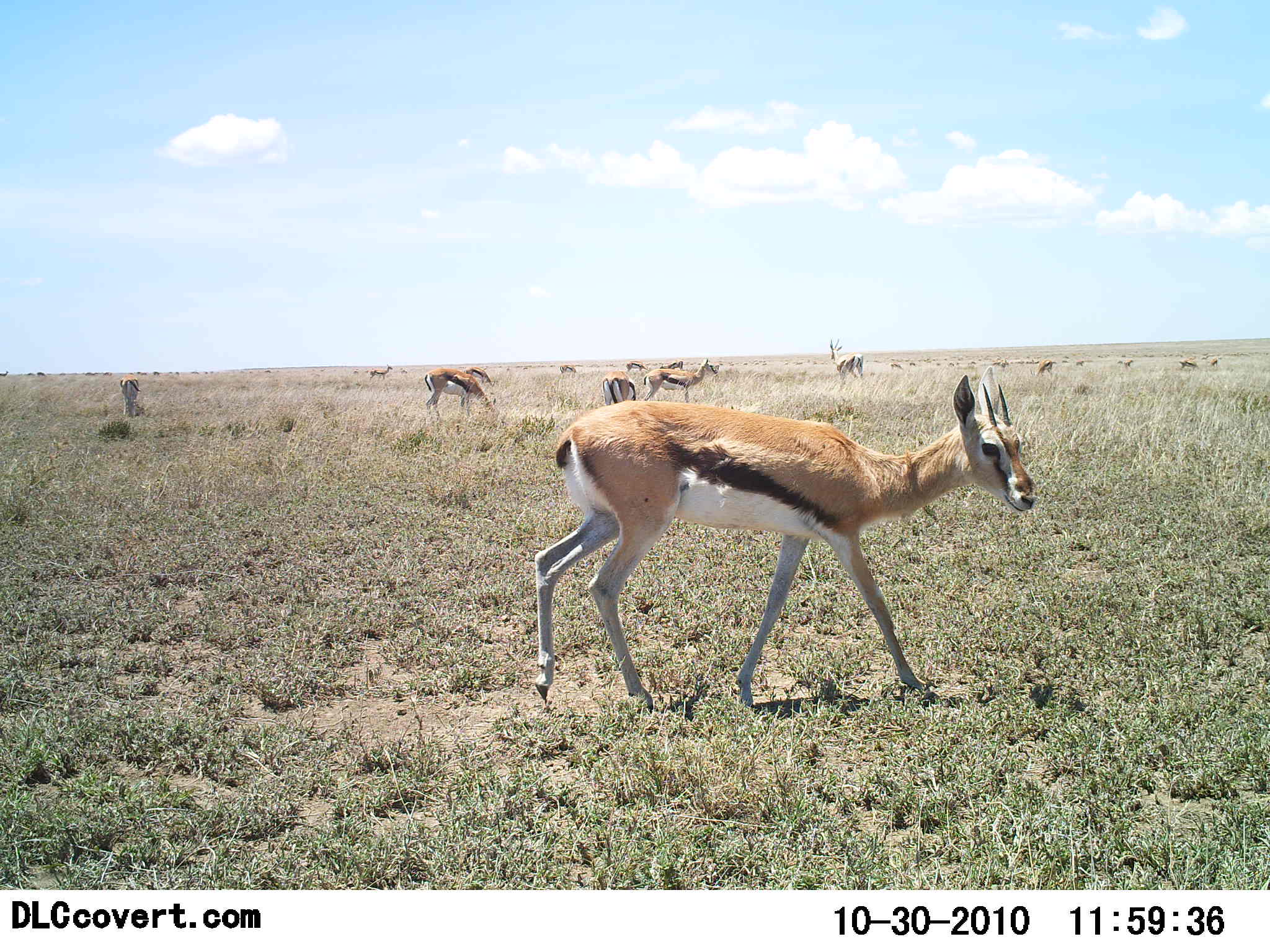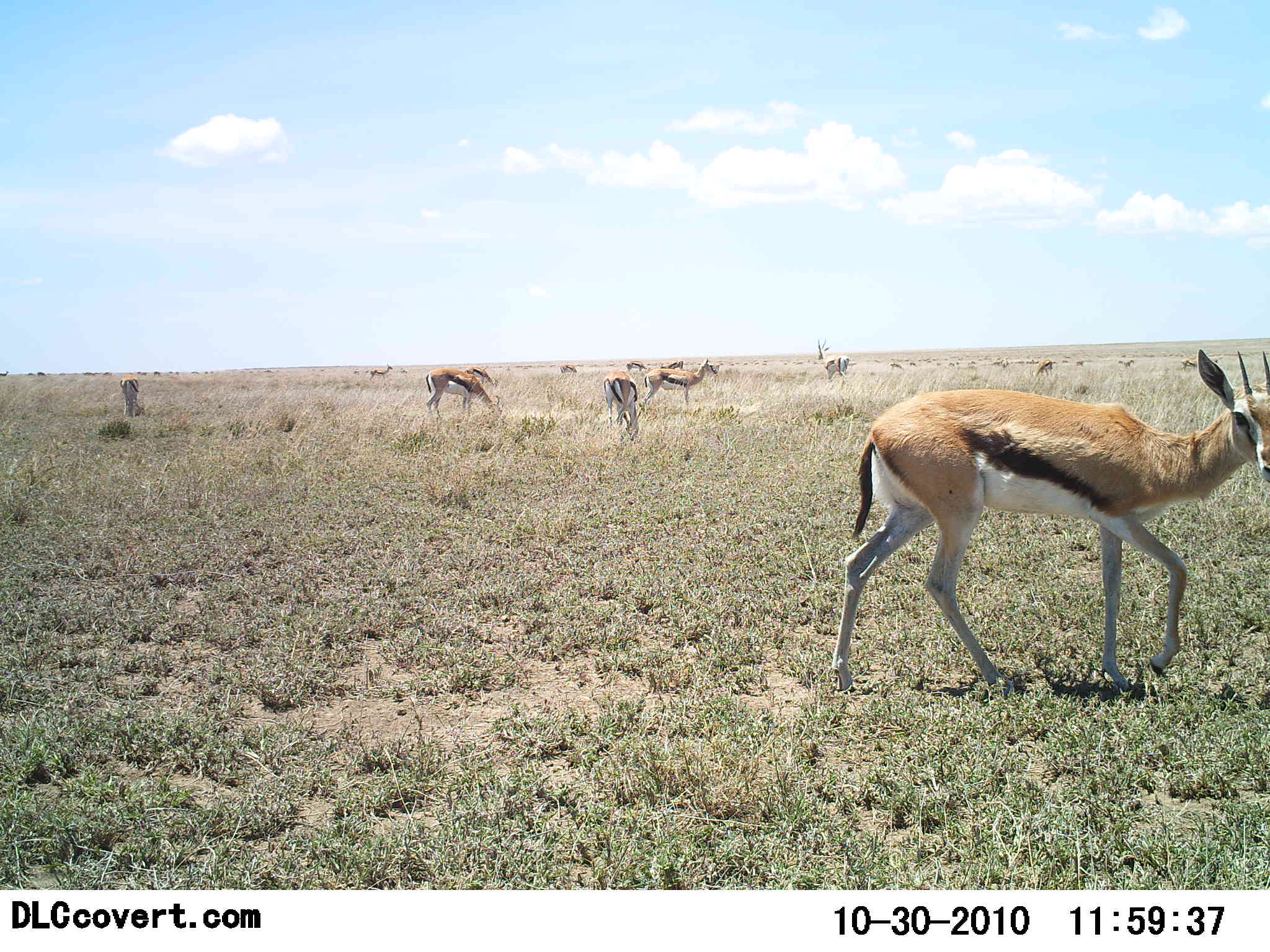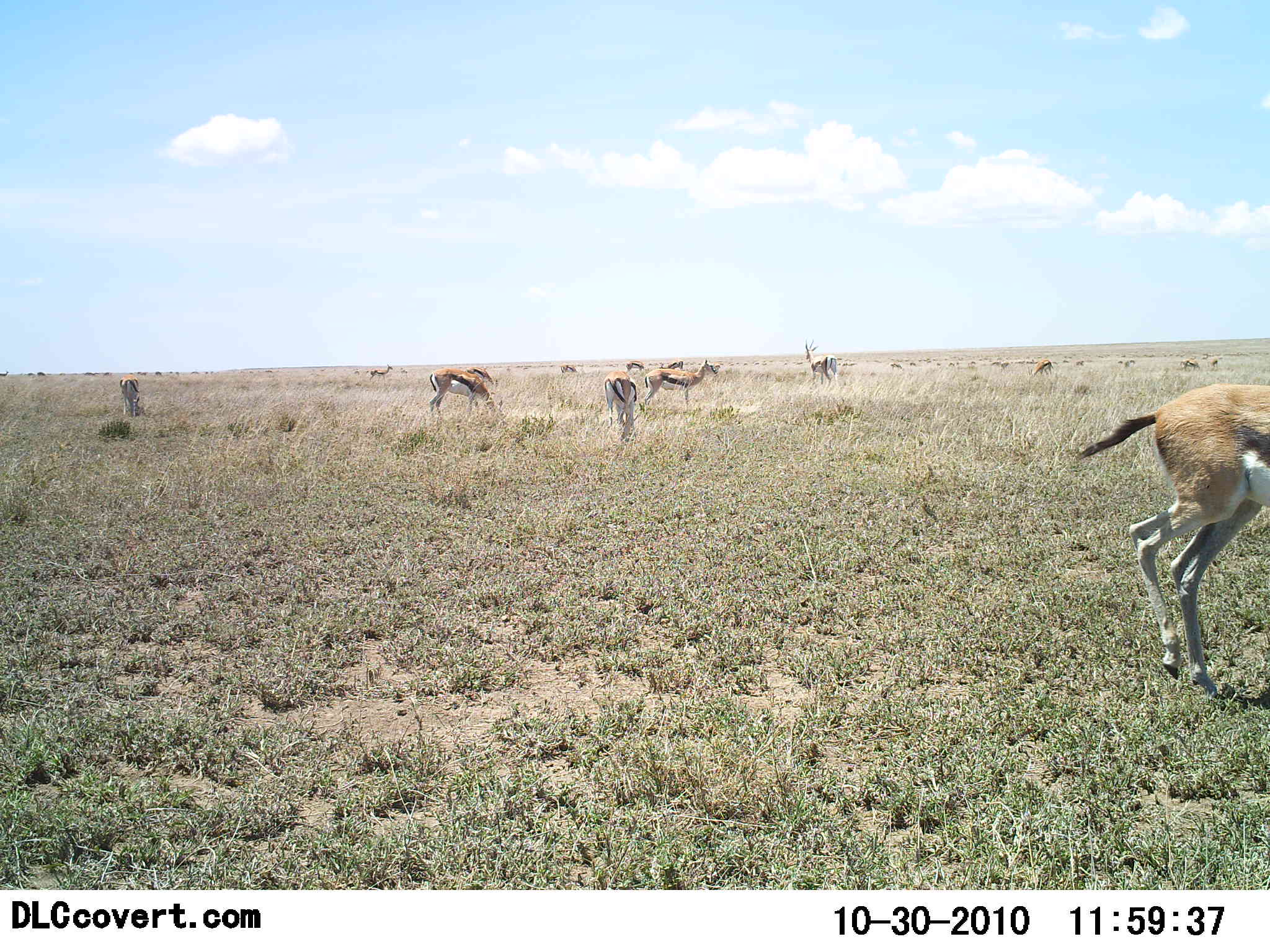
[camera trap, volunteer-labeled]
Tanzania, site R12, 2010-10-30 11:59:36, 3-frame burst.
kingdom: Animalia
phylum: Chordata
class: Mammalia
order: Artiodactyla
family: Bovidae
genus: Eudorcas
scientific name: Eudorcas thomsonii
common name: thomson's gazelle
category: gazellethomsons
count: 11-50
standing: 48%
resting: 0%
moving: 76%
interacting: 0%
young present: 0%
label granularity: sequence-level